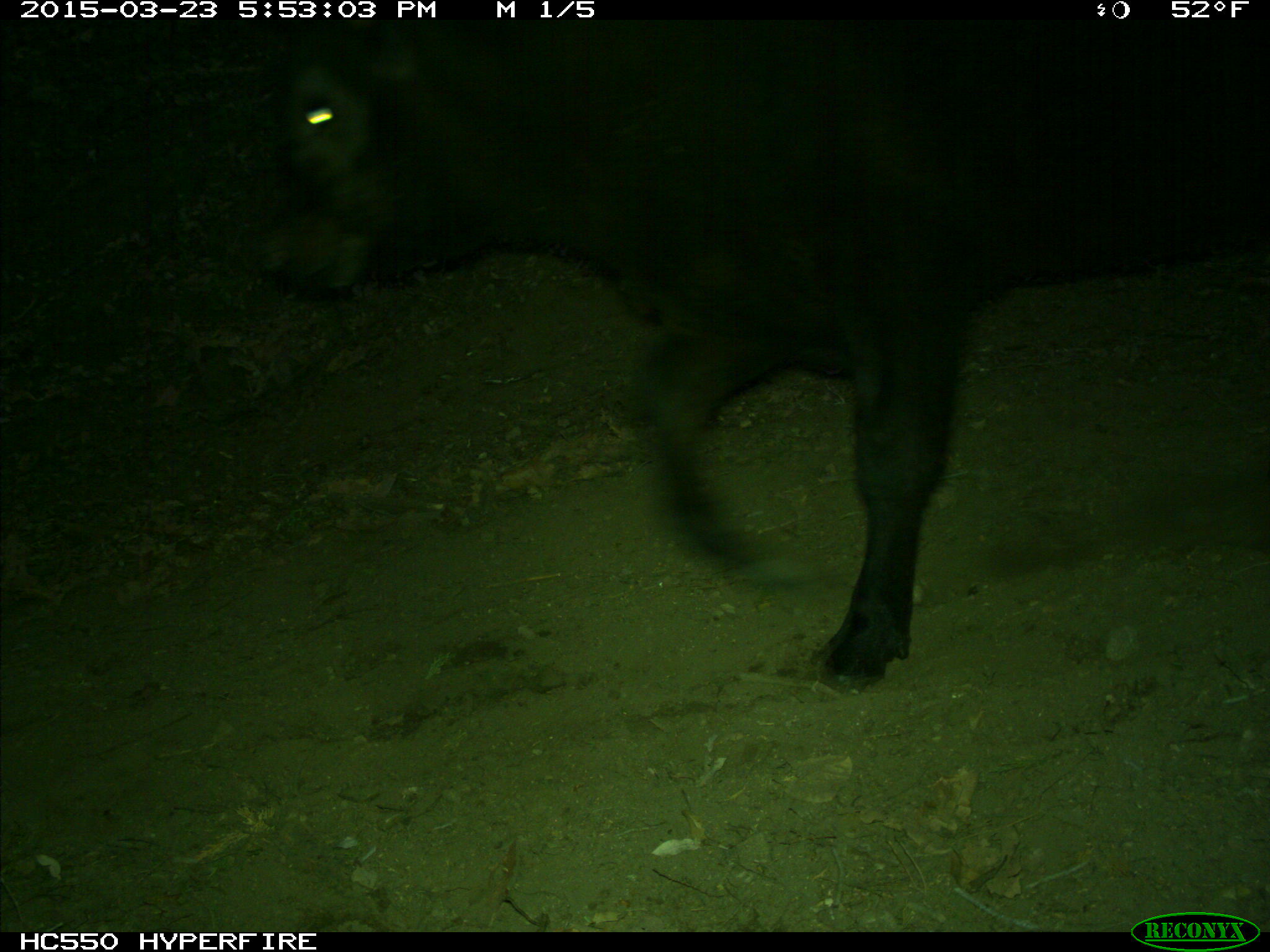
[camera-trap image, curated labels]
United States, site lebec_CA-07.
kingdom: Animalia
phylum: Chordata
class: Mammalia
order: Artiodactyla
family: Bovidae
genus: Bos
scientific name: Bos taurus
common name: domestic cow